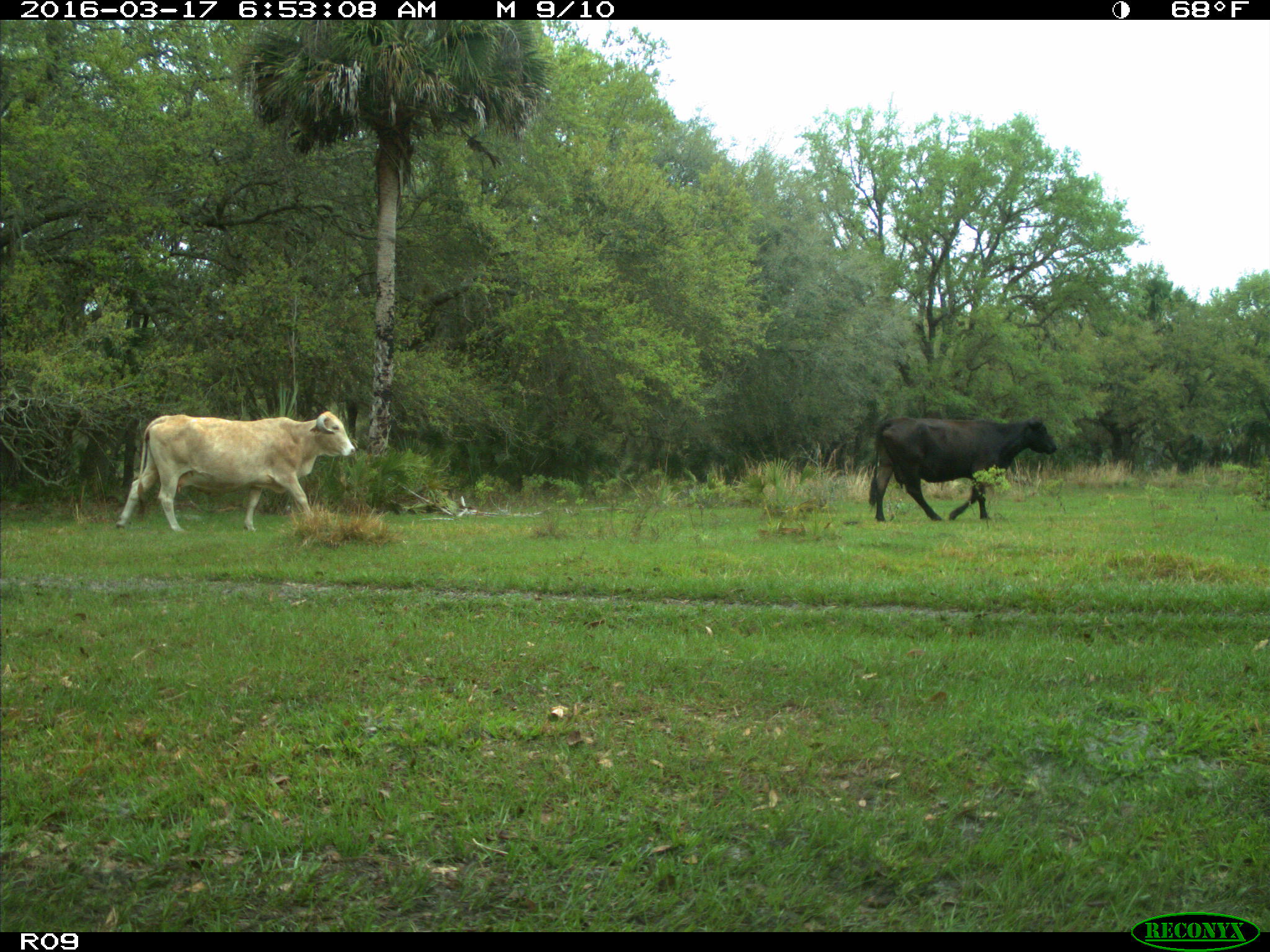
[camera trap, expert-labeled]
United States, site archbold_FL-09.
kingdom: Animalia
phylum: Chordata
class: Mammalia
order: Artiodactyla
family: Bovidae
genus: Bos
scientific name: Bos taurus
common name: domestic cow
Bos taurus (domestic cow).